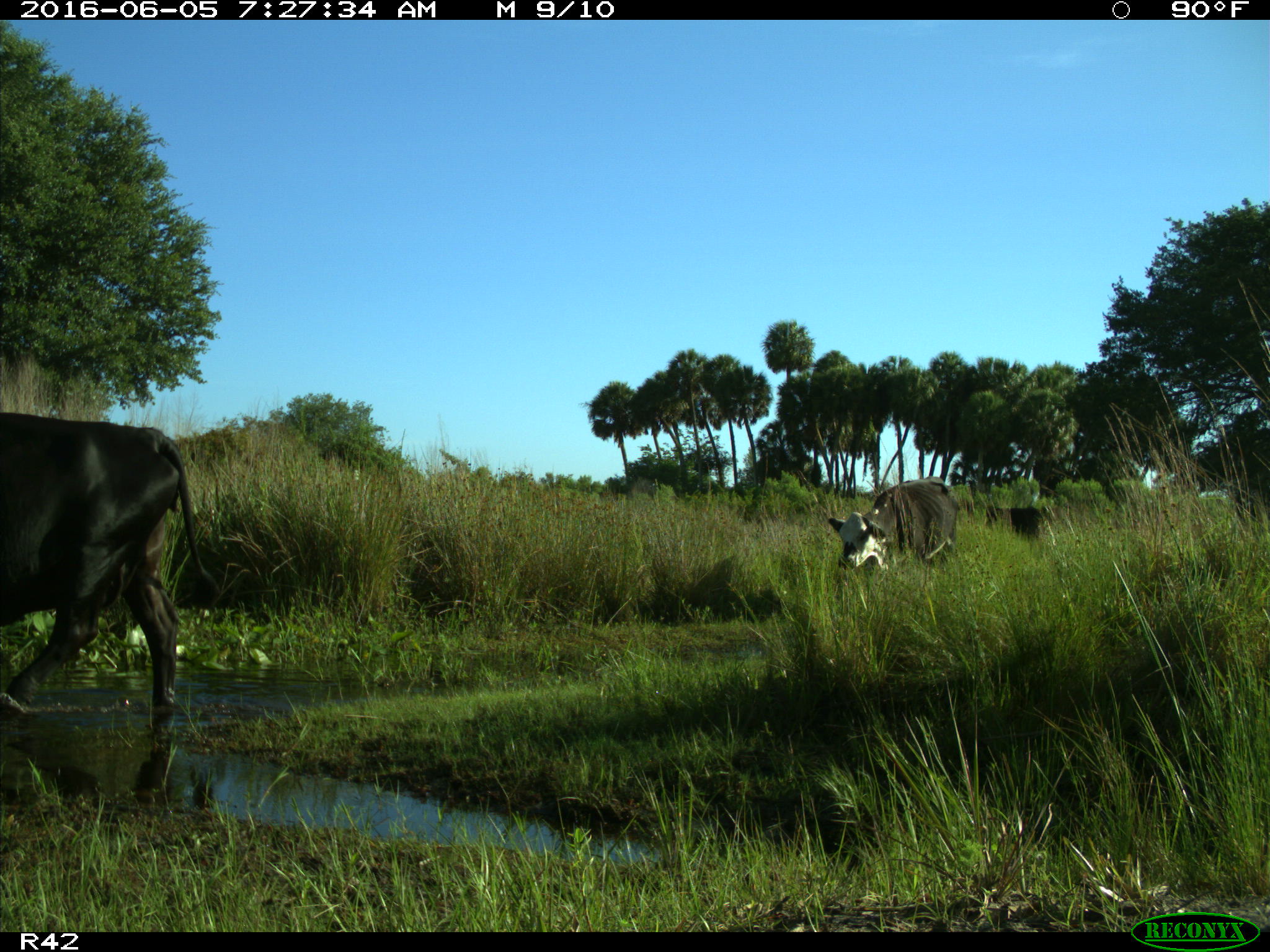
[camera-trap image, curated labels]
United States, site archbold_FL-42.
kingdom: Animalia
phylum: Chordata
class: Mammalia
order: Artiodactyla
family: Bovidae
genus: Bos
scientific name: Bos taurus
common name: domestic cow